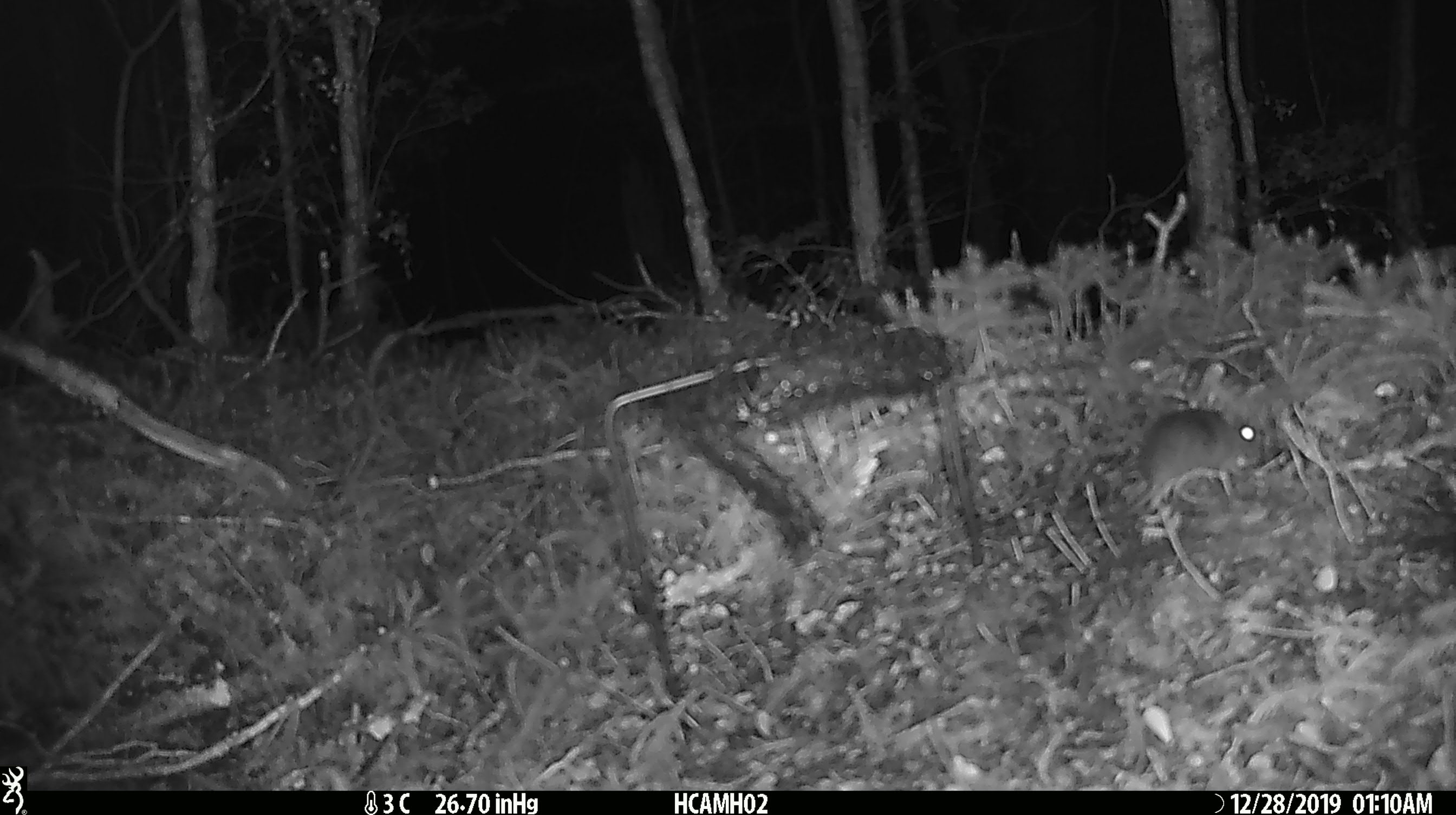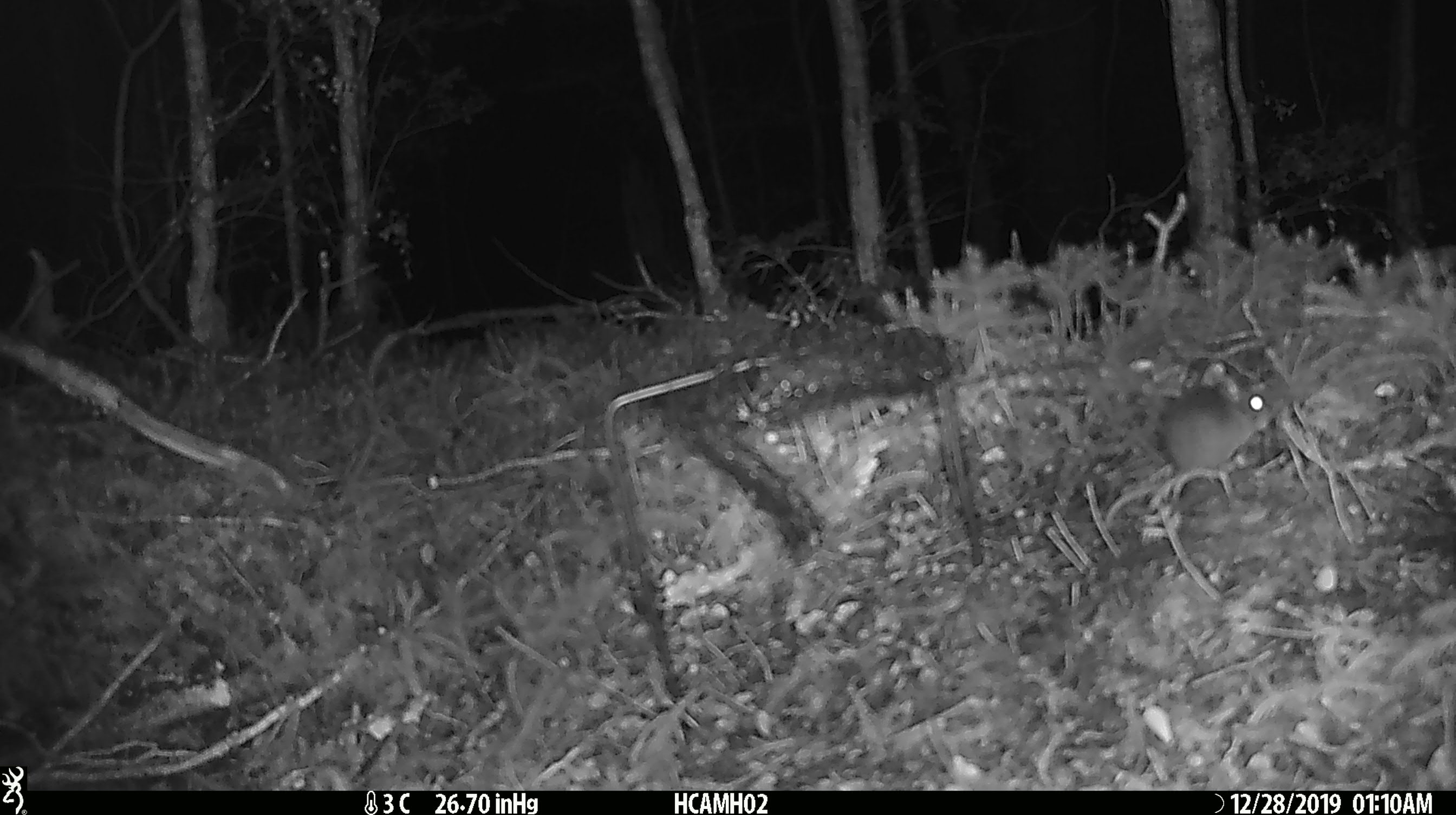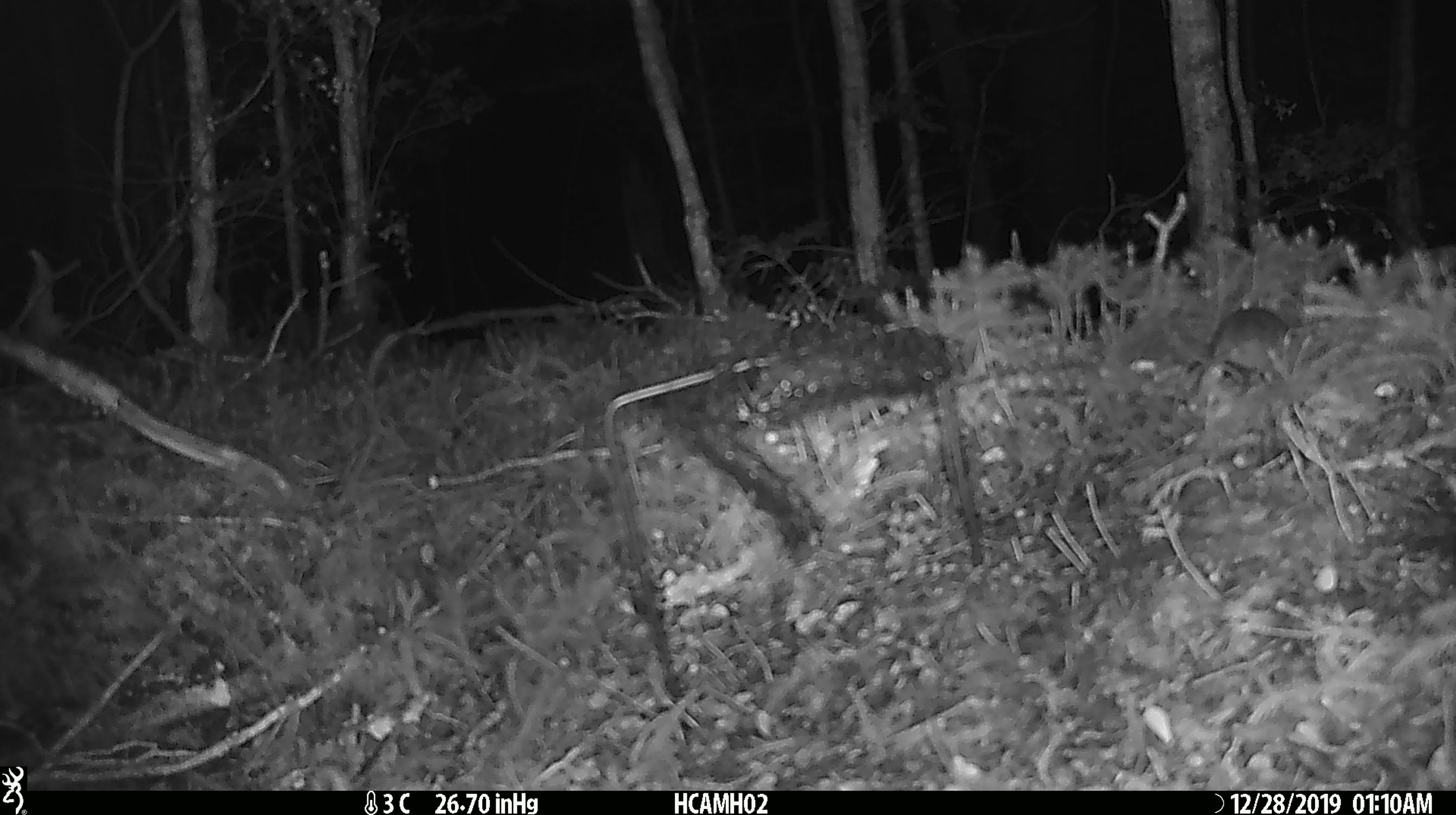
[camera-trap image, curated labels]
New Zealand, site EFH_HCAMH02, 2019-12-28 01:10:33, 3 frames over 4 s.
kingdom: Animalia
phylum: Chordata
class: Mammalia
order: Rodentia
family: Muridae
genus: Mus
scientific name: Mus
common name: mouse